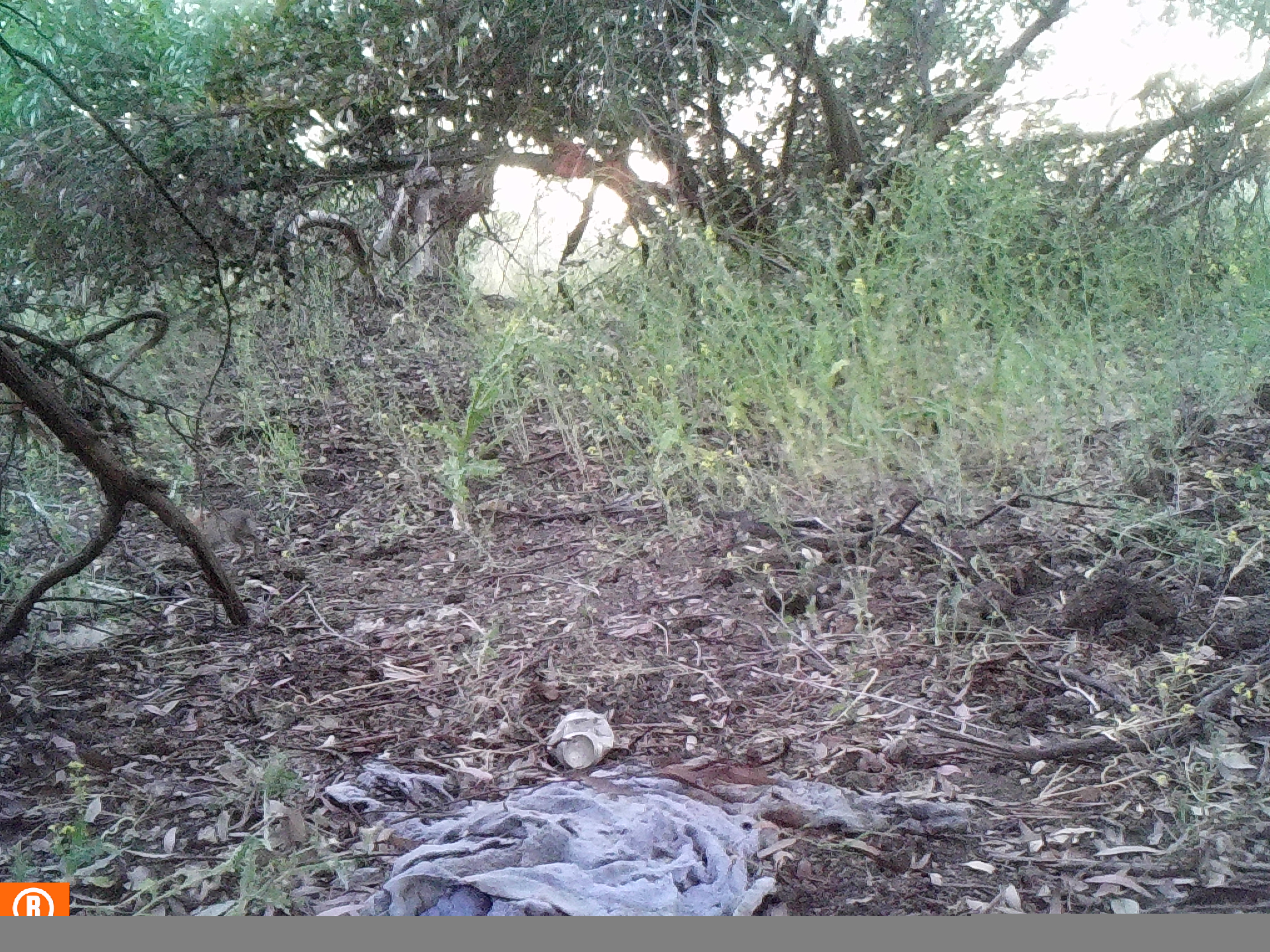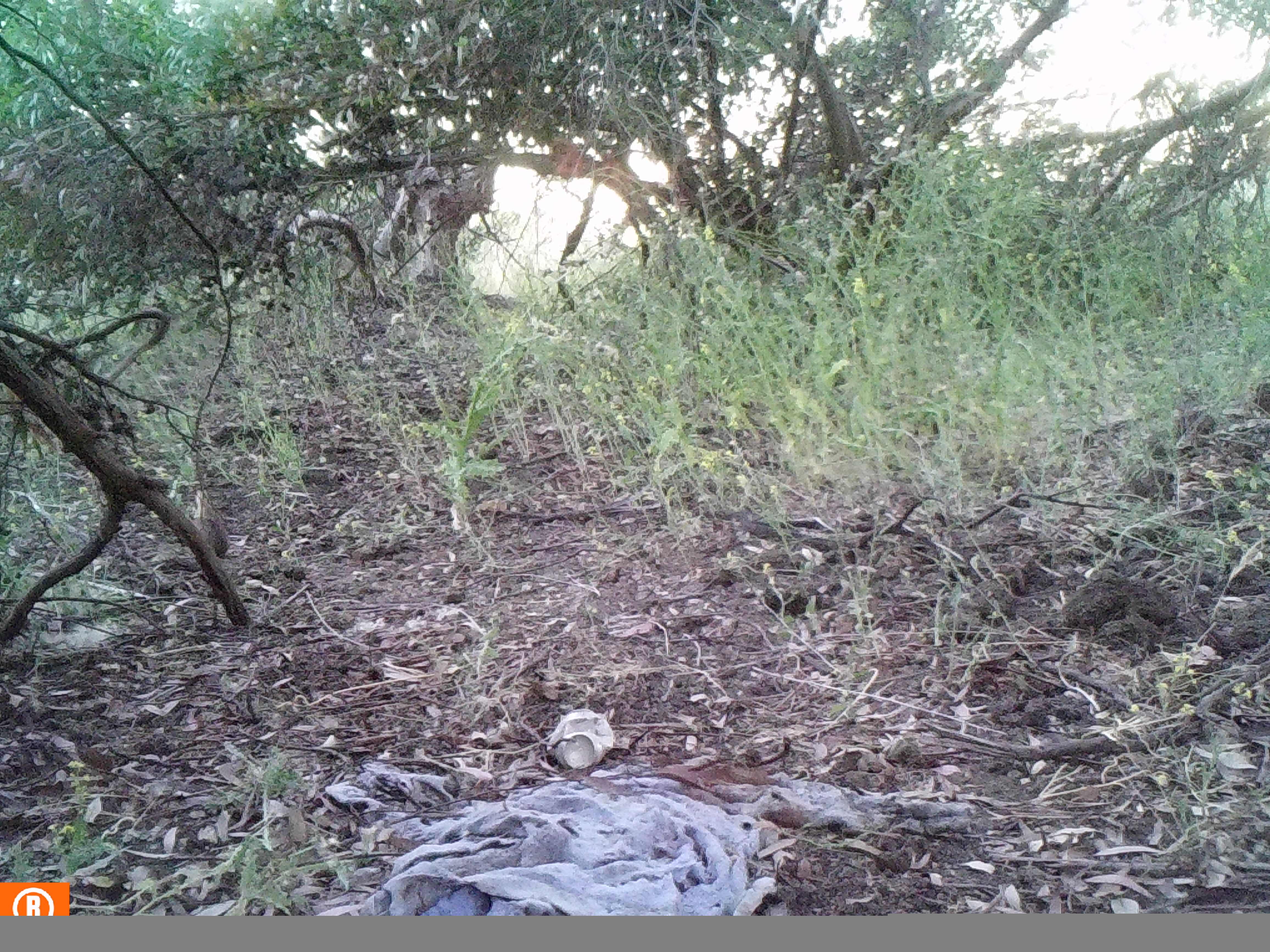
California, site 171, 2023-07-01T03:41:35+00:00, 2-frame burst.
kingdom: Animalia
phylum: Chordata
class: Mammalia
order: Lagomorpha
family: Leporidae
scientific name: Leporidae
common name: rabbit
Rabbit (Leporidae).